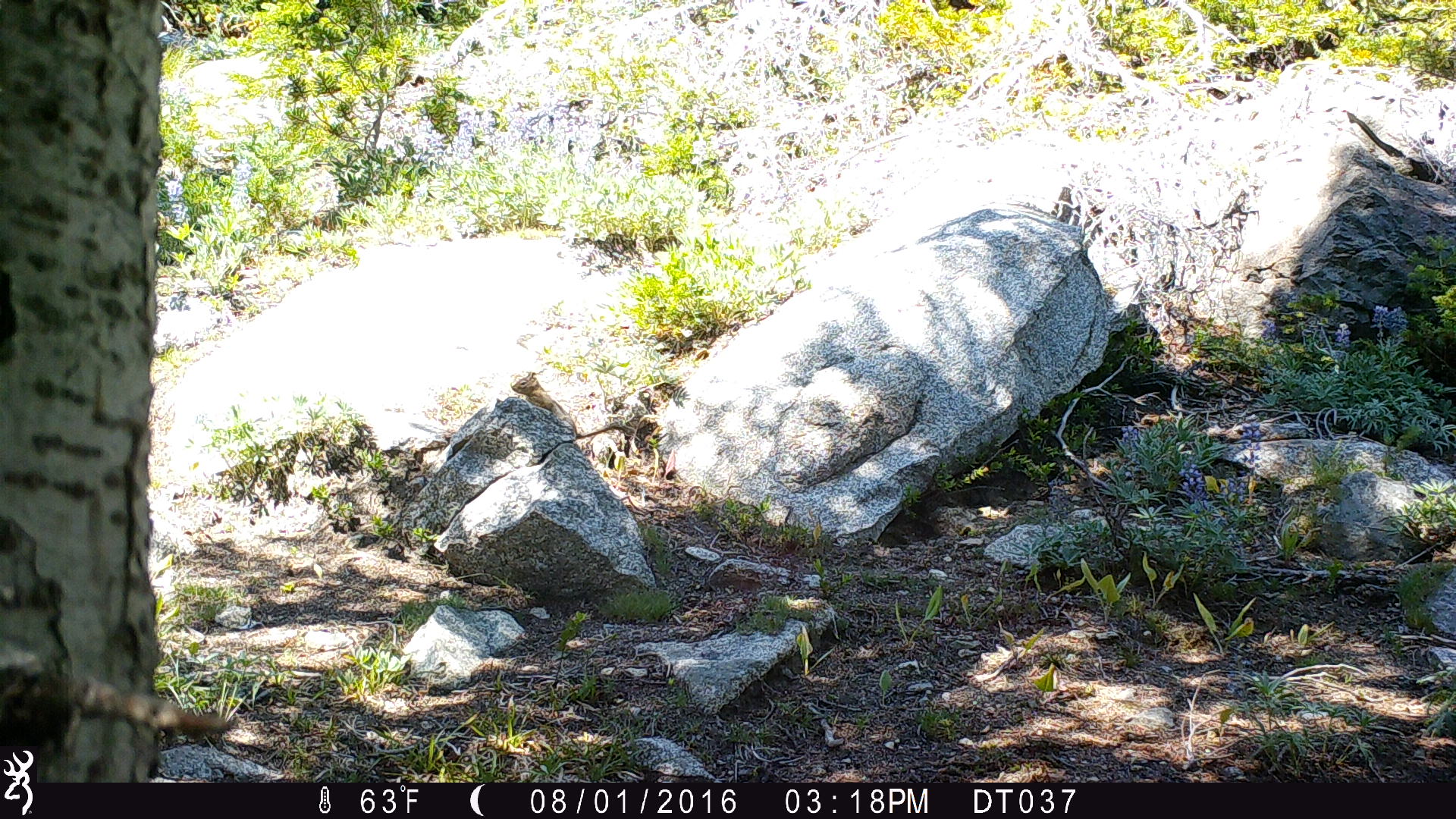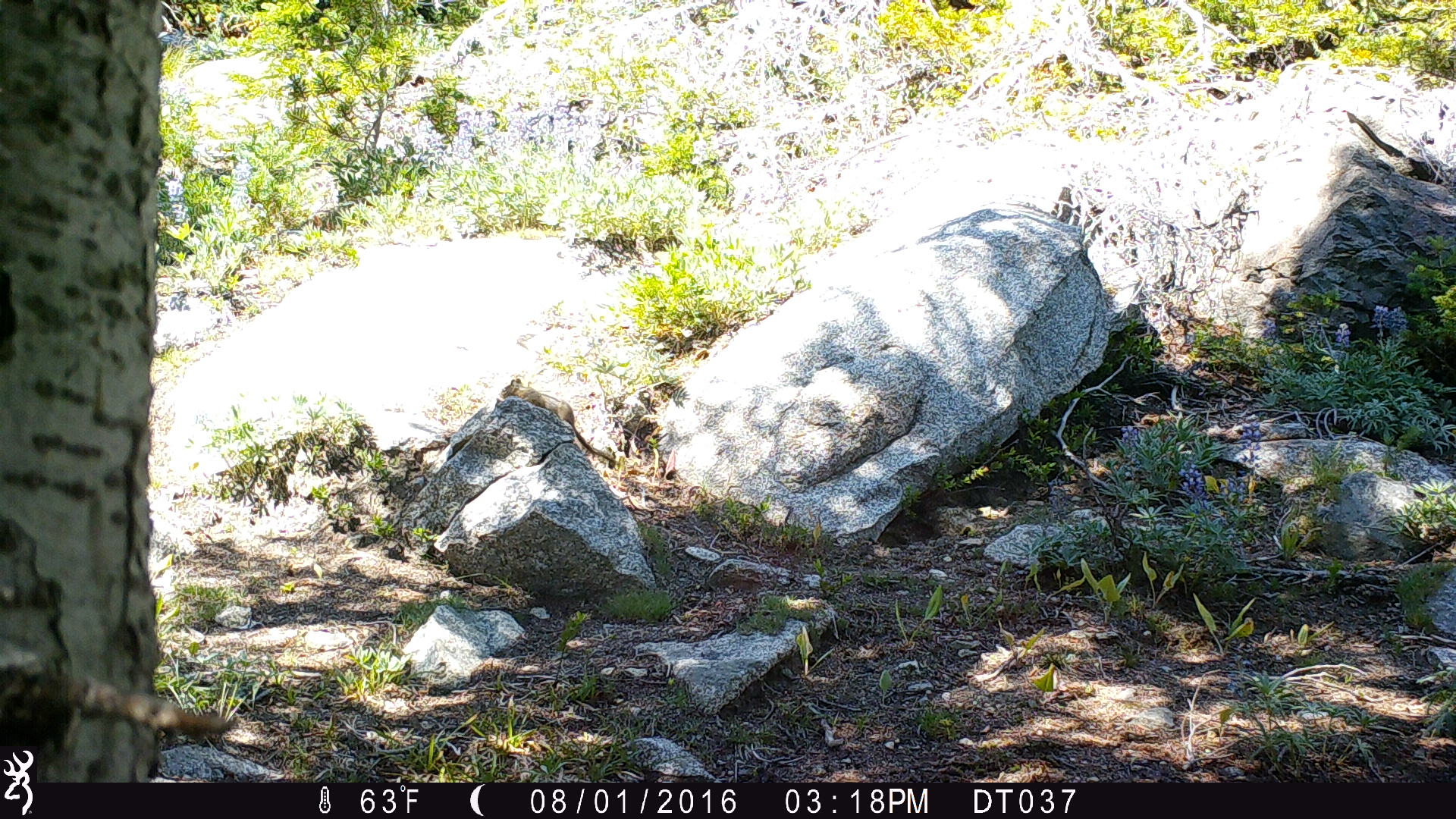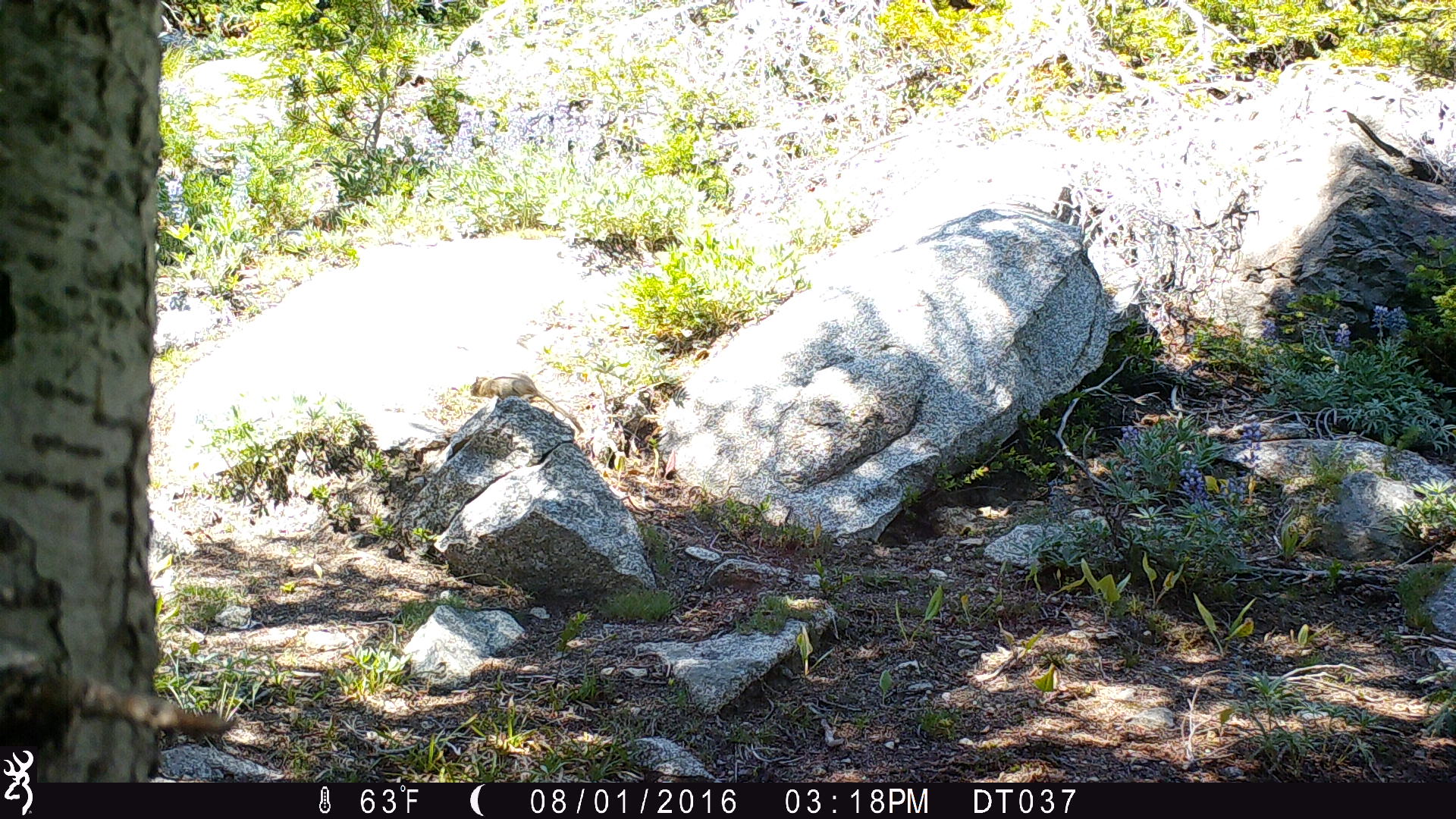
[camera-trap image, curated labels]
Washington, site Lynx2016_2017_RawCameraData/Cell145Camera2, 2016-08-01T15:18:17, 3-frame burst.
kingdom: Animalia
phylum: Chordata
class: Mammalia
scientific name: Mammalia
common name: small mammal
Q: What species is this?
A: Small mammal (Mammalia).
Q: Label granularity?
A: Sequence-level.